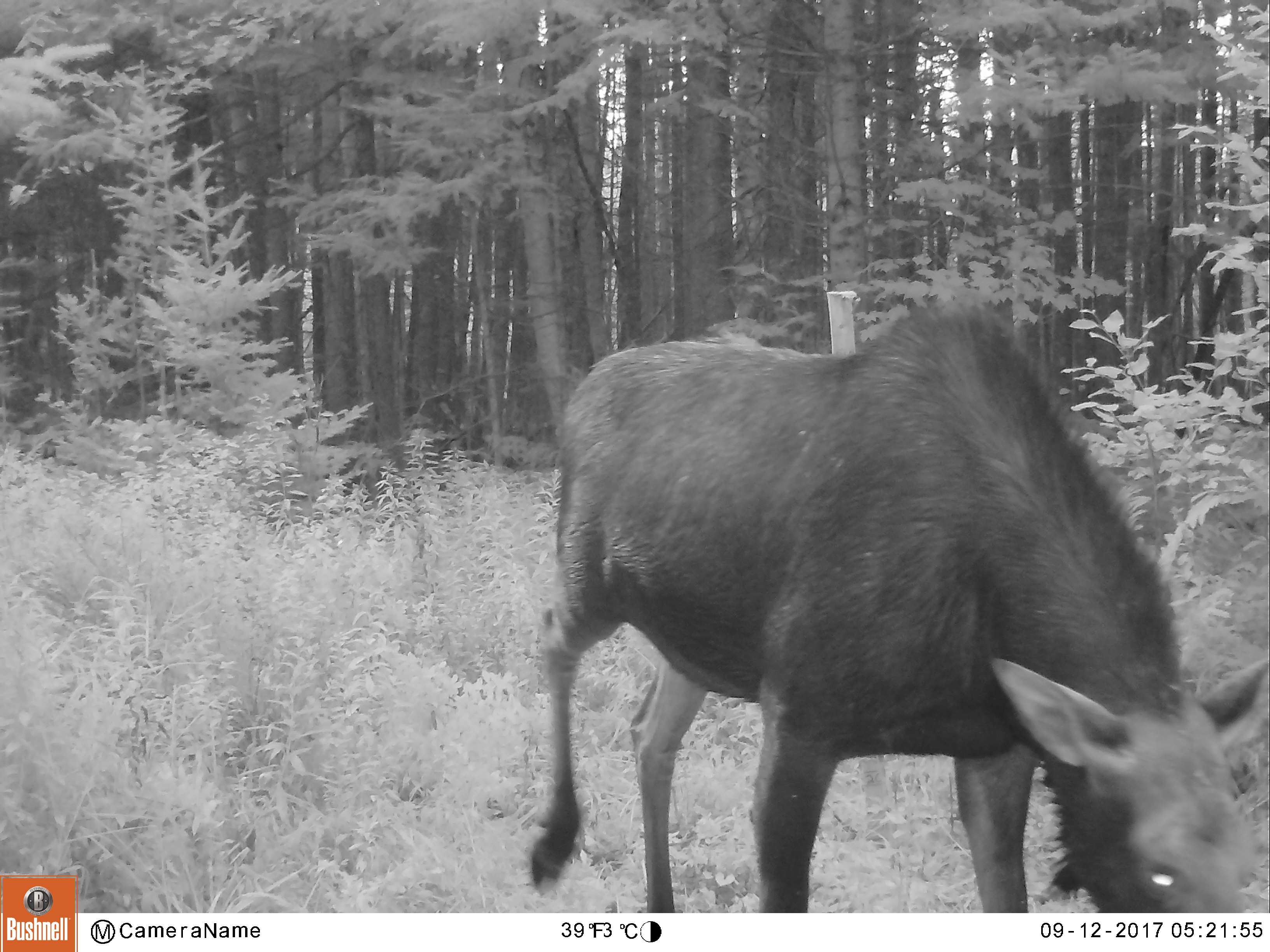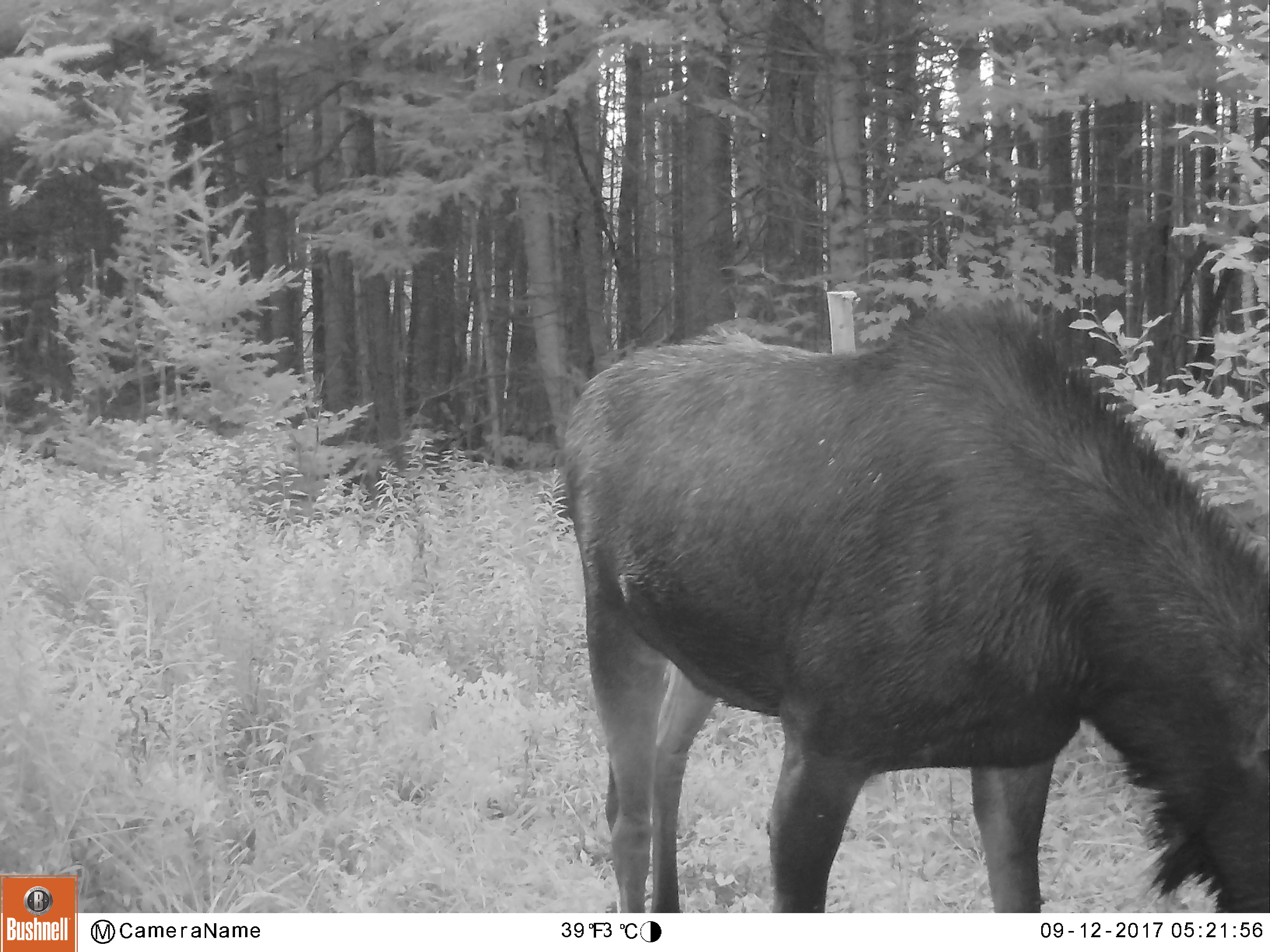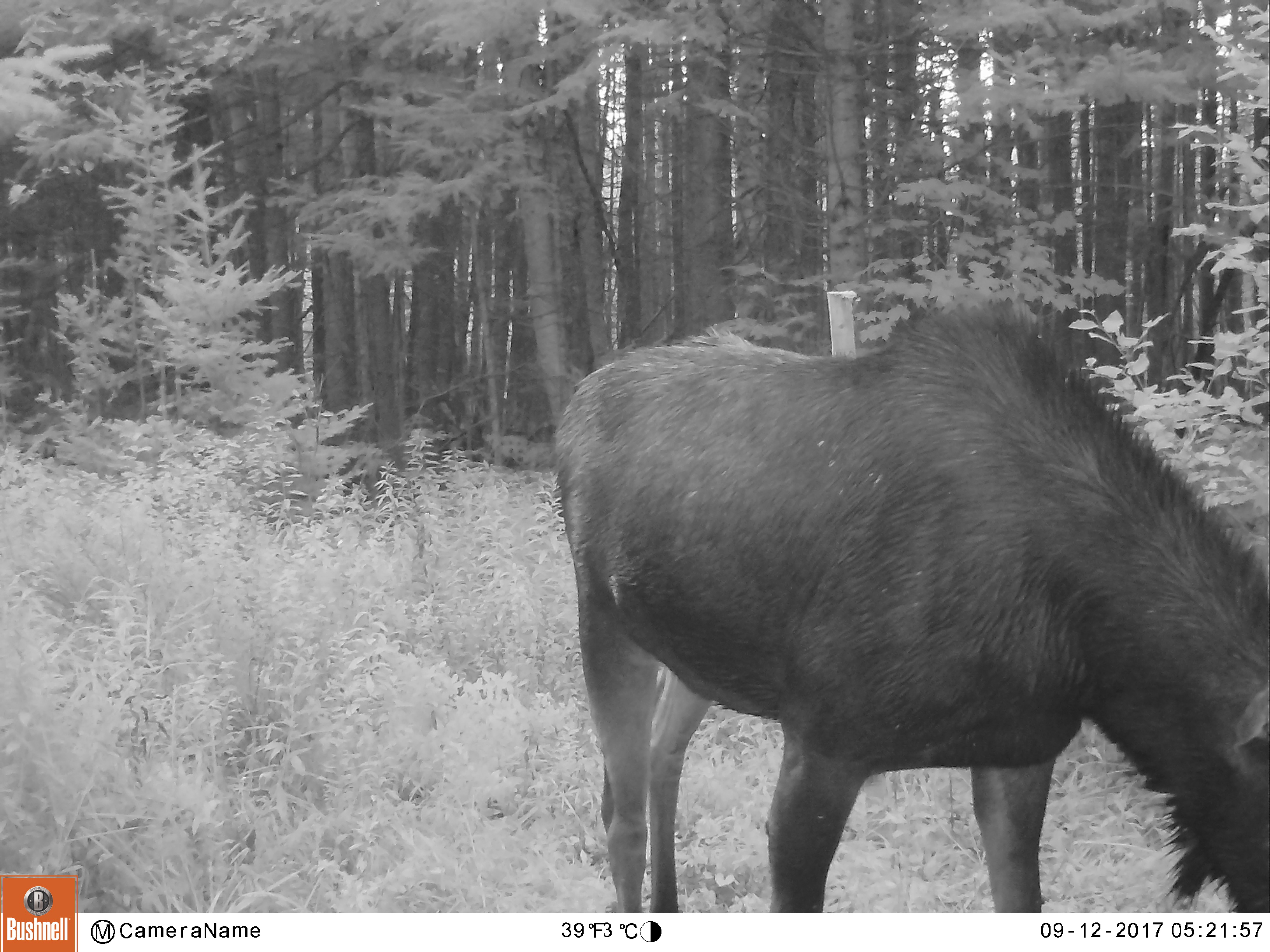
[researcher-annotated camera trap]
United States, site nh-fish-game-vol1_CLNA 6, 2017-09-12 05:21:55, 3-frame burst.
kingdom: Animalia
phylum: Chordata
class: Mammalia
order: Artiodactyla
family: Cervidae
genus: Alces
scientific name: Alces alces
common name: moose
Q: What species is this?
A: Moose (Alces alces).